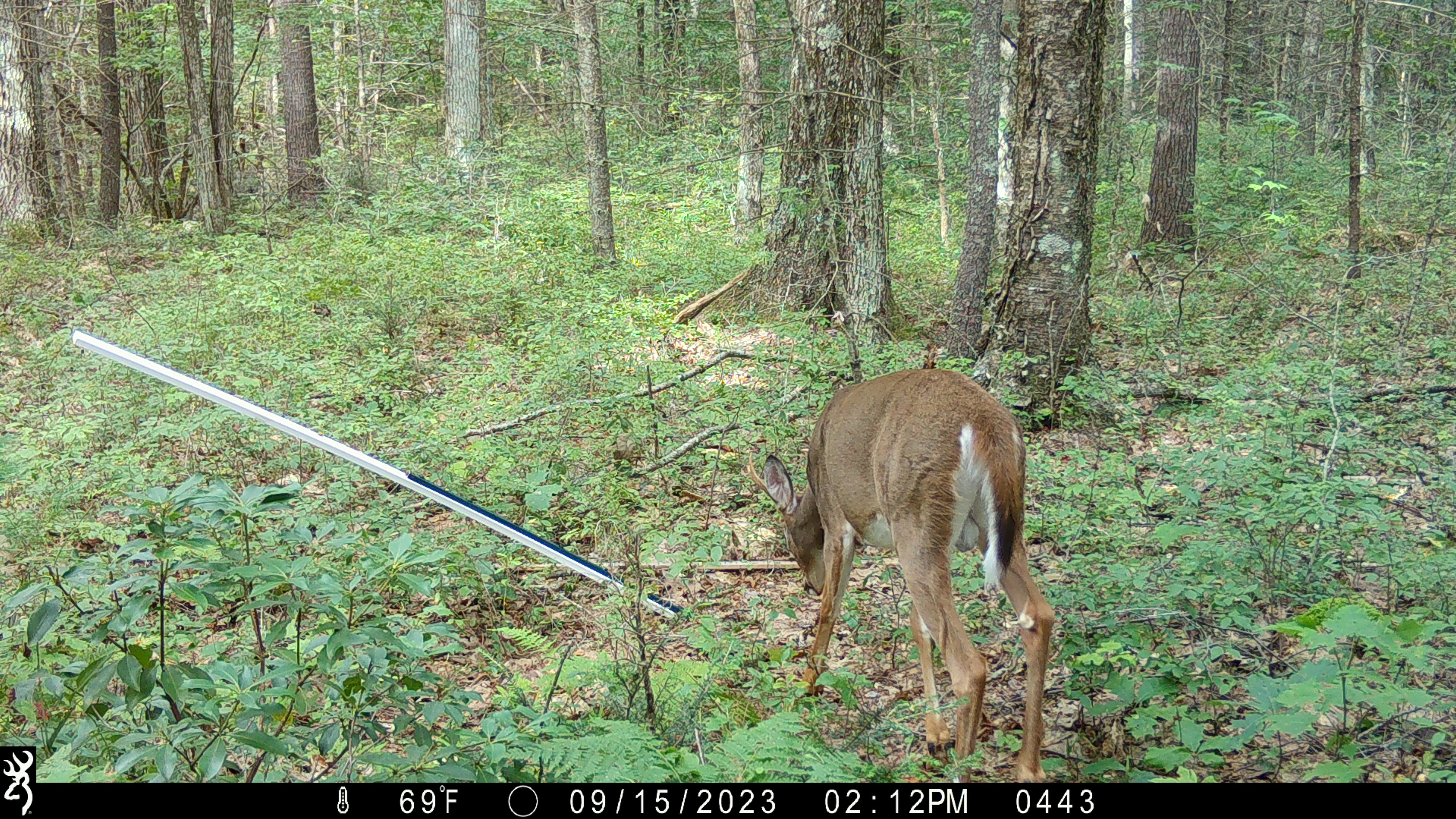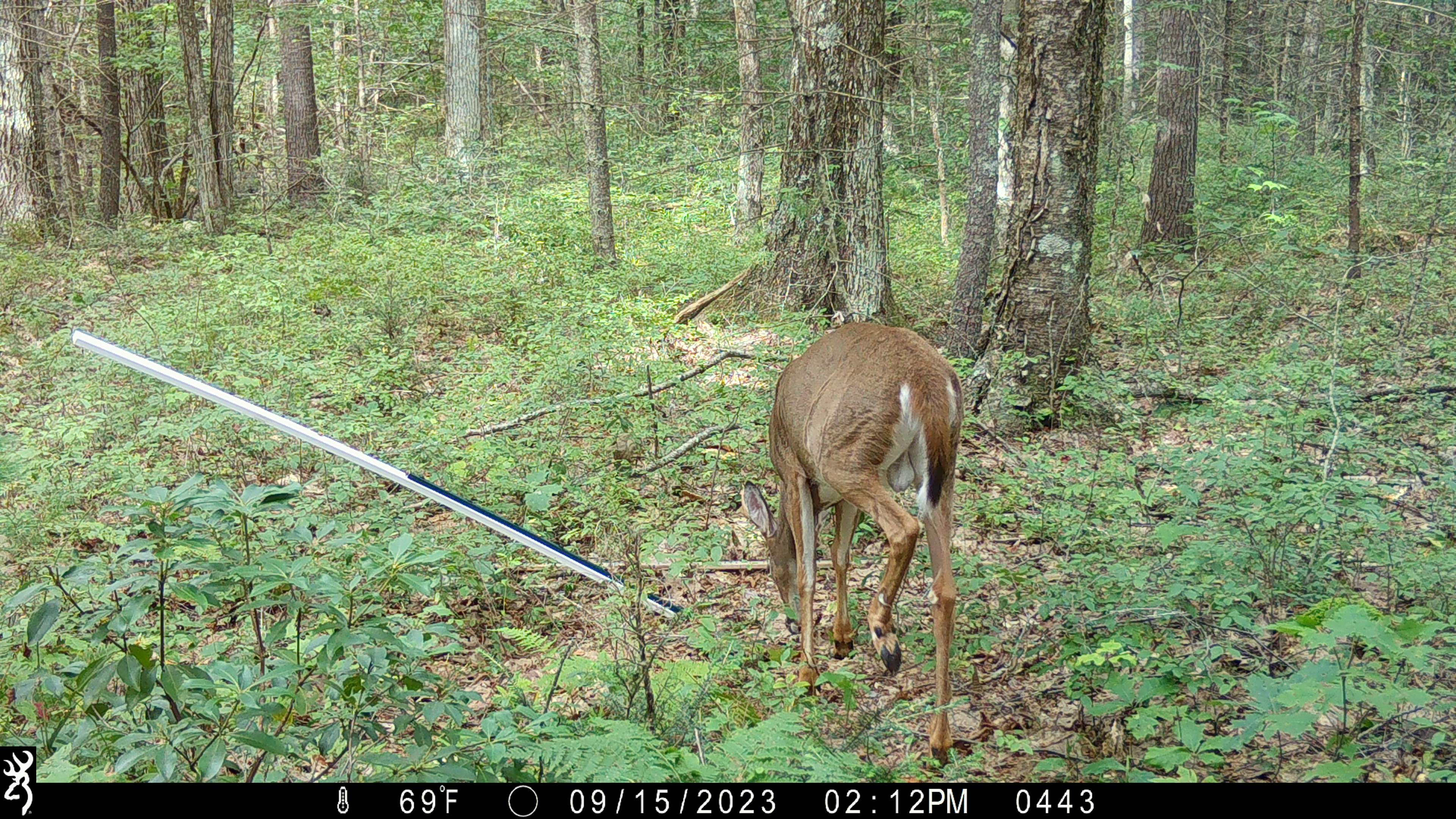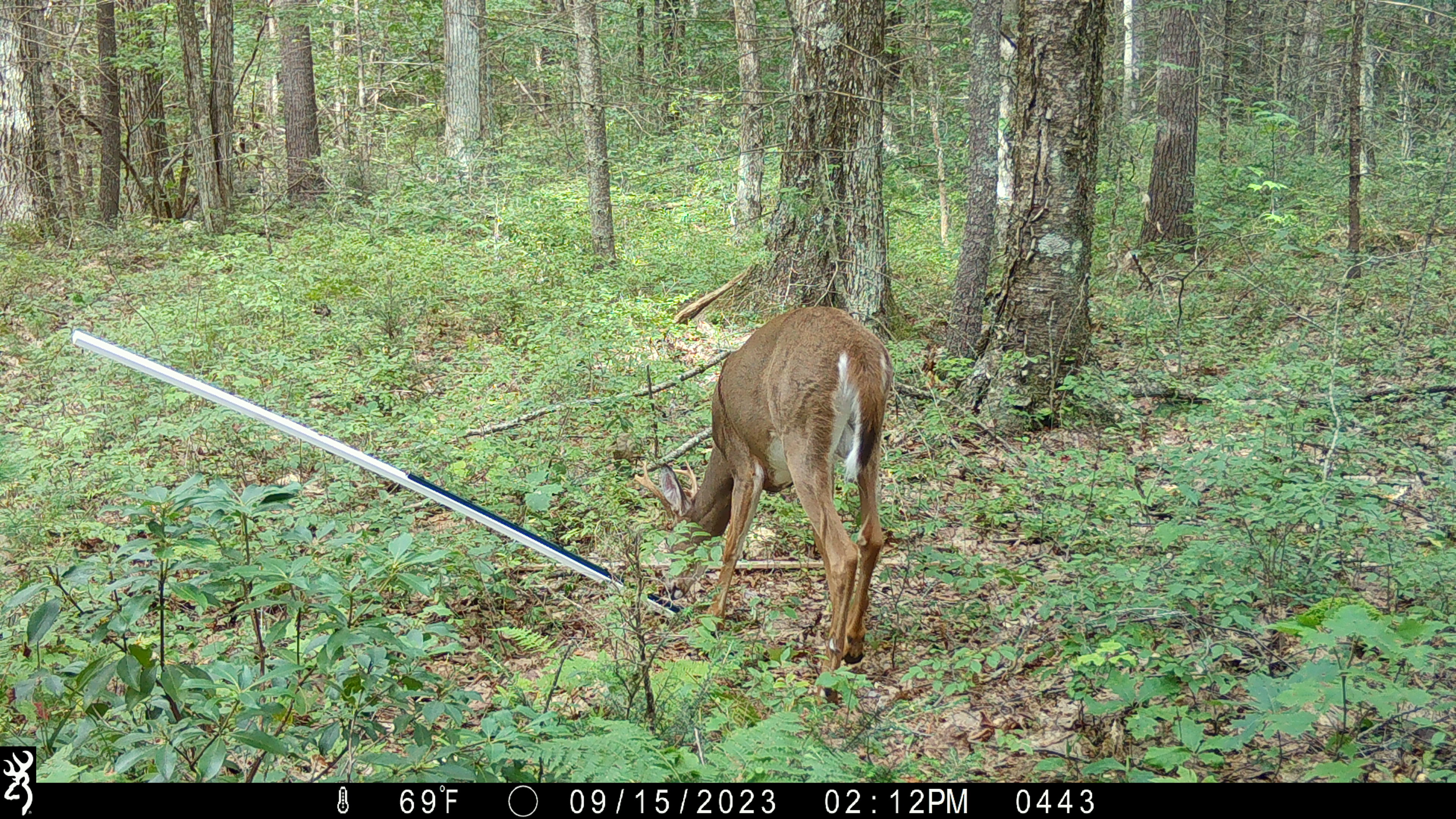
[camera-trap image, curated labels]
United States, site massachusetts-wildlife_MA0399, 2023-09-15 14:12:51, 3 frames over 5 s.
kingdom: Animalia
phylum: Chordata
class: Mammalia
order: Artiodactyla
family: Cervidae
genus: Odocoileus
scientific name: Odocoileus virginianus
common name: white-tailed deer